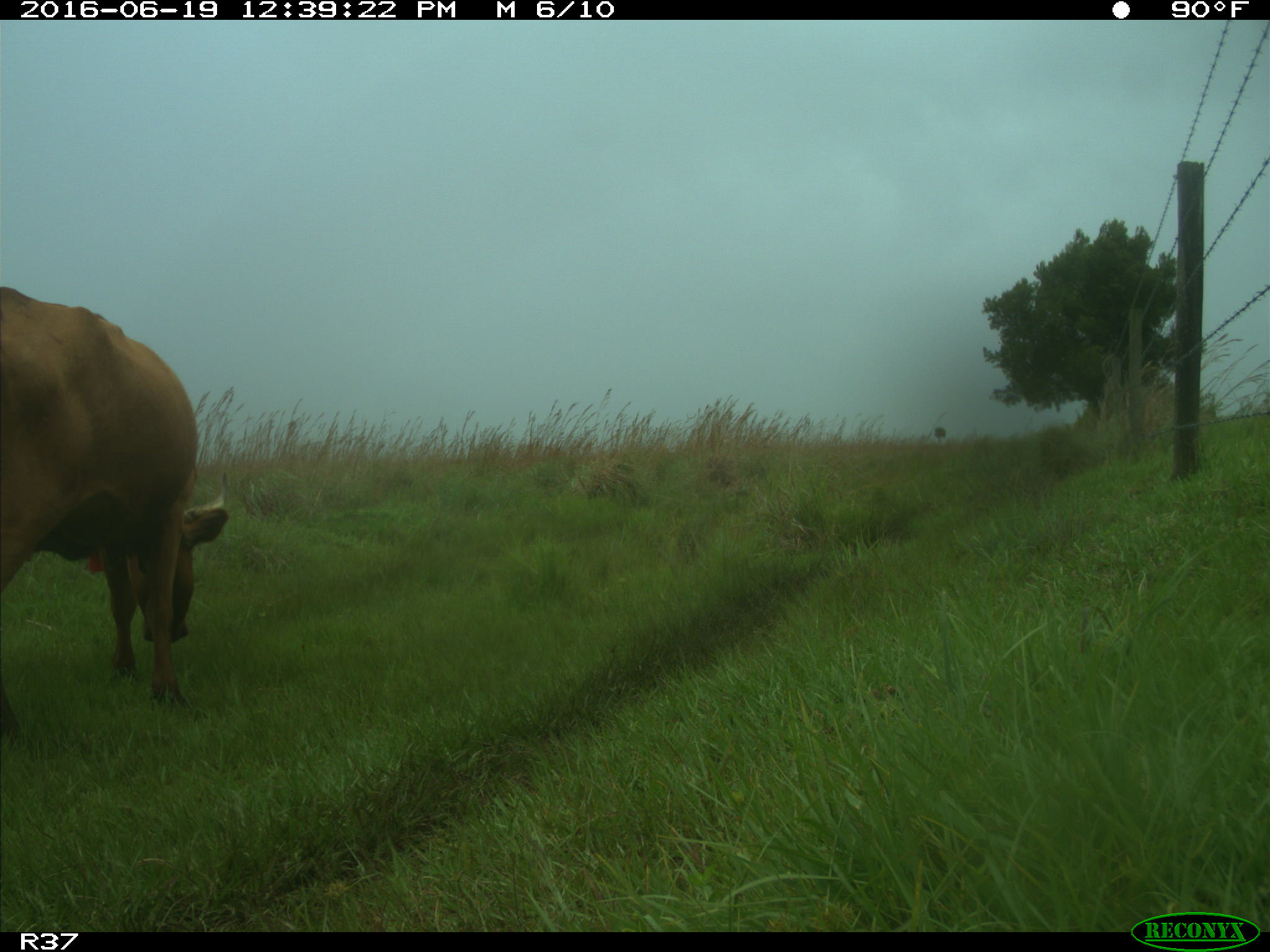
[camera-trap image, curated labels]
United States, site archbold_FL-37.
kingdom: Animalia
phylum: Chordata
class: Mammalia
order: Artiodactyla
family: Bovidae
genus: Bos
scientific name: Bos taurus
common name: domestic cow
Bos taurus (domestic cow).